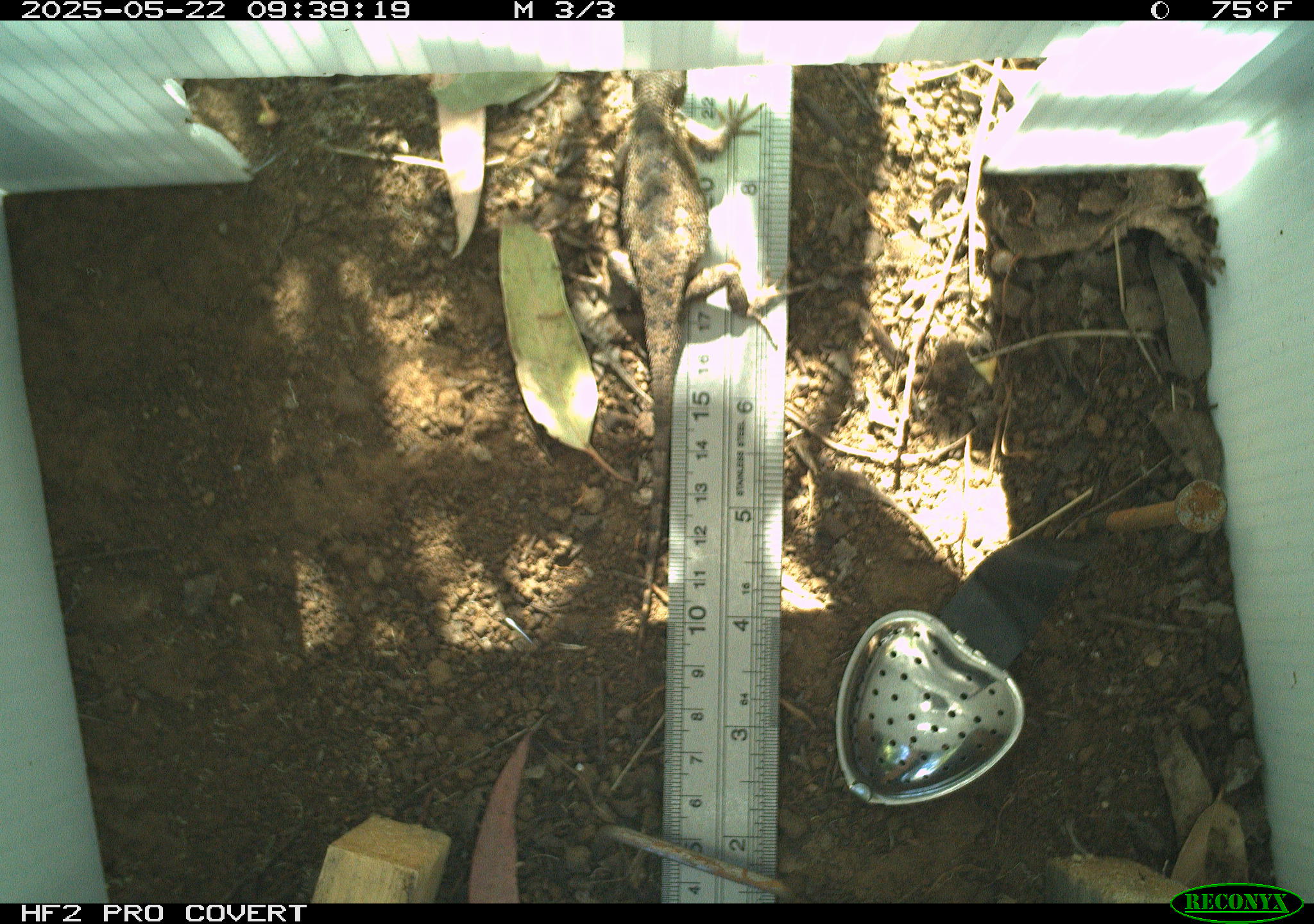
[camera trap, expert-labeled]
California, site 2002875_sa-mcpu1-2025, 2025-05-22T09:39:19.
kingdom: Animalia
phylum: Chordata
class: Reptilia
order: Squamata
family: Phrynosomatidae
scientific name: Phrynosomatidae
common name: north american spiny lizards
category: sceloporus/uta species